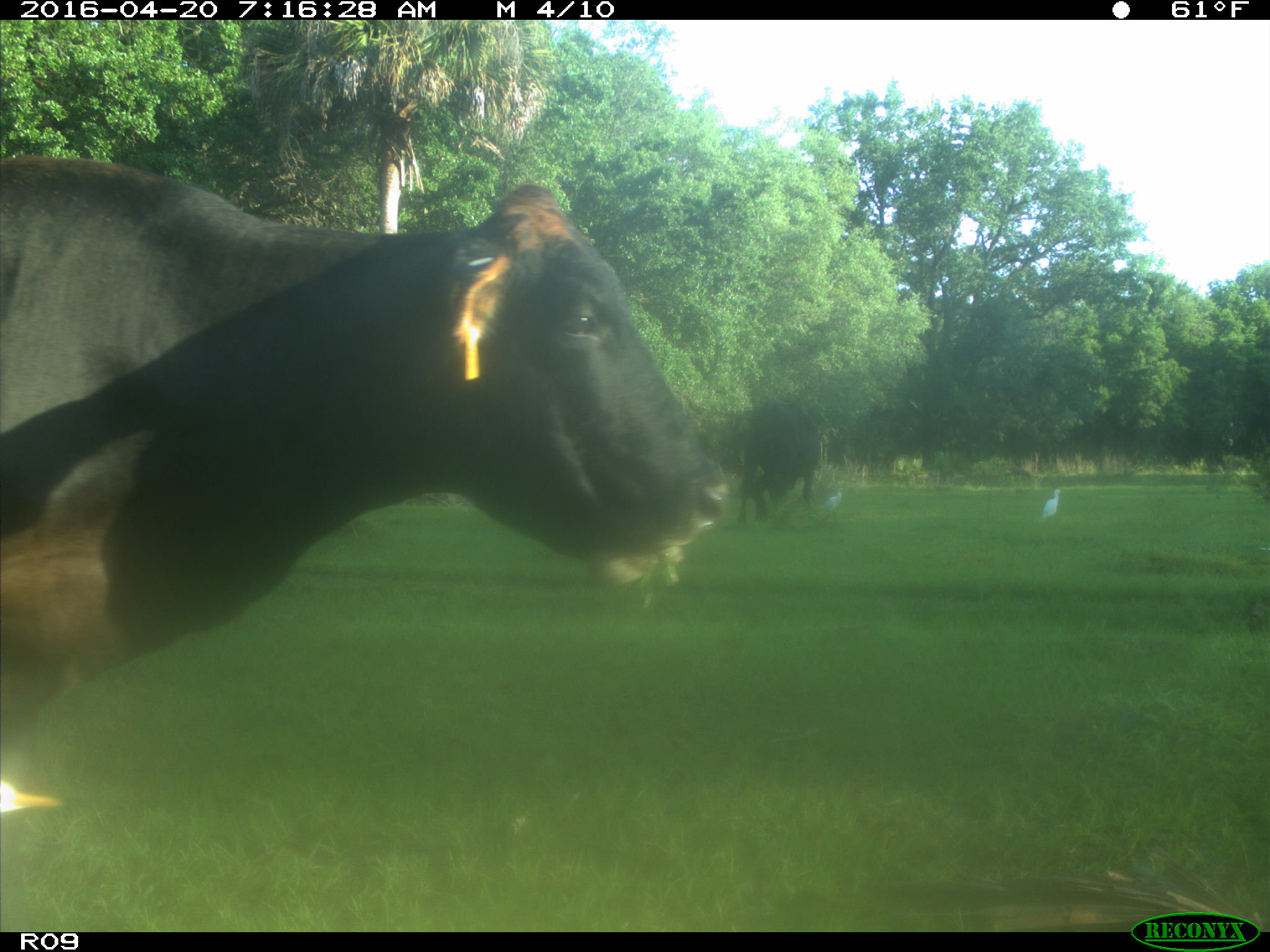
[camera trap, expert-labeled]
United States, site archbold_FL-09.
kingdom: Animalia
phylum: Chordata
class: Mammalia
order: Artiodactyla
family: Bovidae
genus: Bos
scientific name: Bos taurus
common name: domestic cow